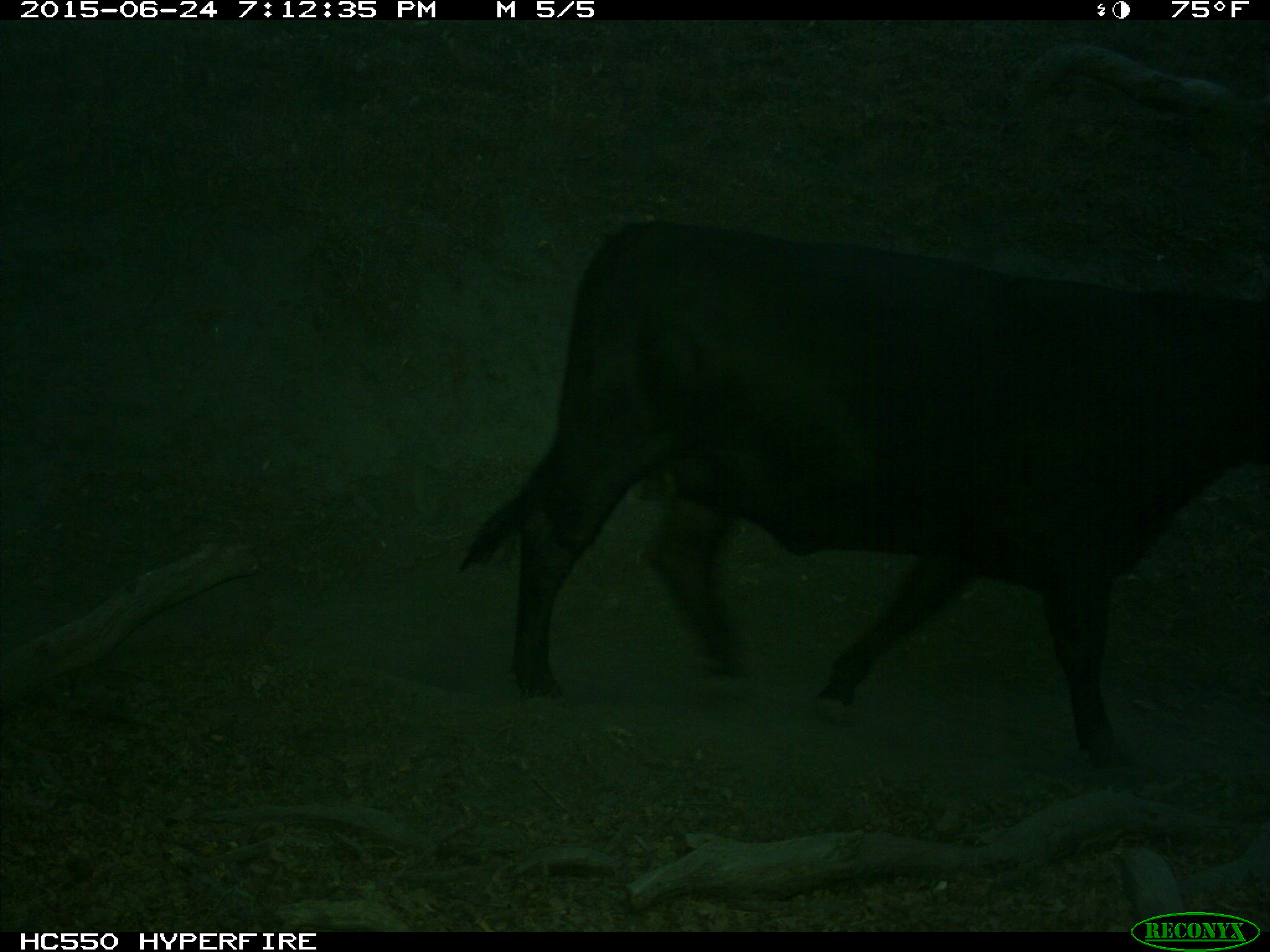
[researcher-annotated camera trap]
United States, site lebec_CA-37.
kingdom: Animalia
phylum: Chordata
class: Mammalia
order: Artiodactyla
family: Bovidae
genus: Bos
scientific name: Bos taurus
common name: domestic cow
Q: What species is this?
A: Bos taurus (domestic cow).